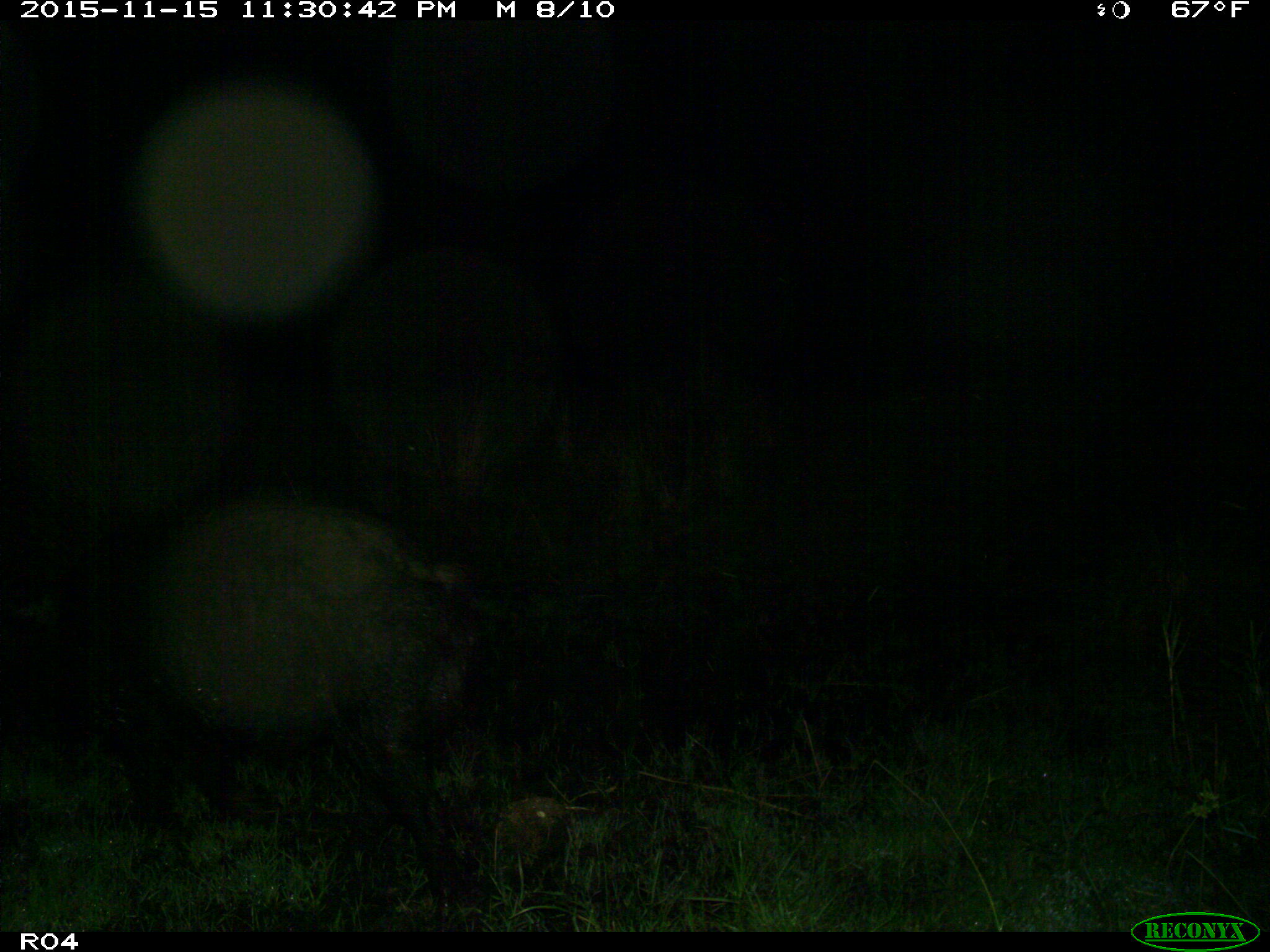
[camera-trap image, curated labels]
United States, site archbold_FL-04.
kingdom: Animalia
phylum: Chordata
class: Mammalia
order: Artiodactyla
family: Suidae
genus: Sus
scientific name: Sus scrofa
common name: wild boar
Sus scrofa (wild boar).